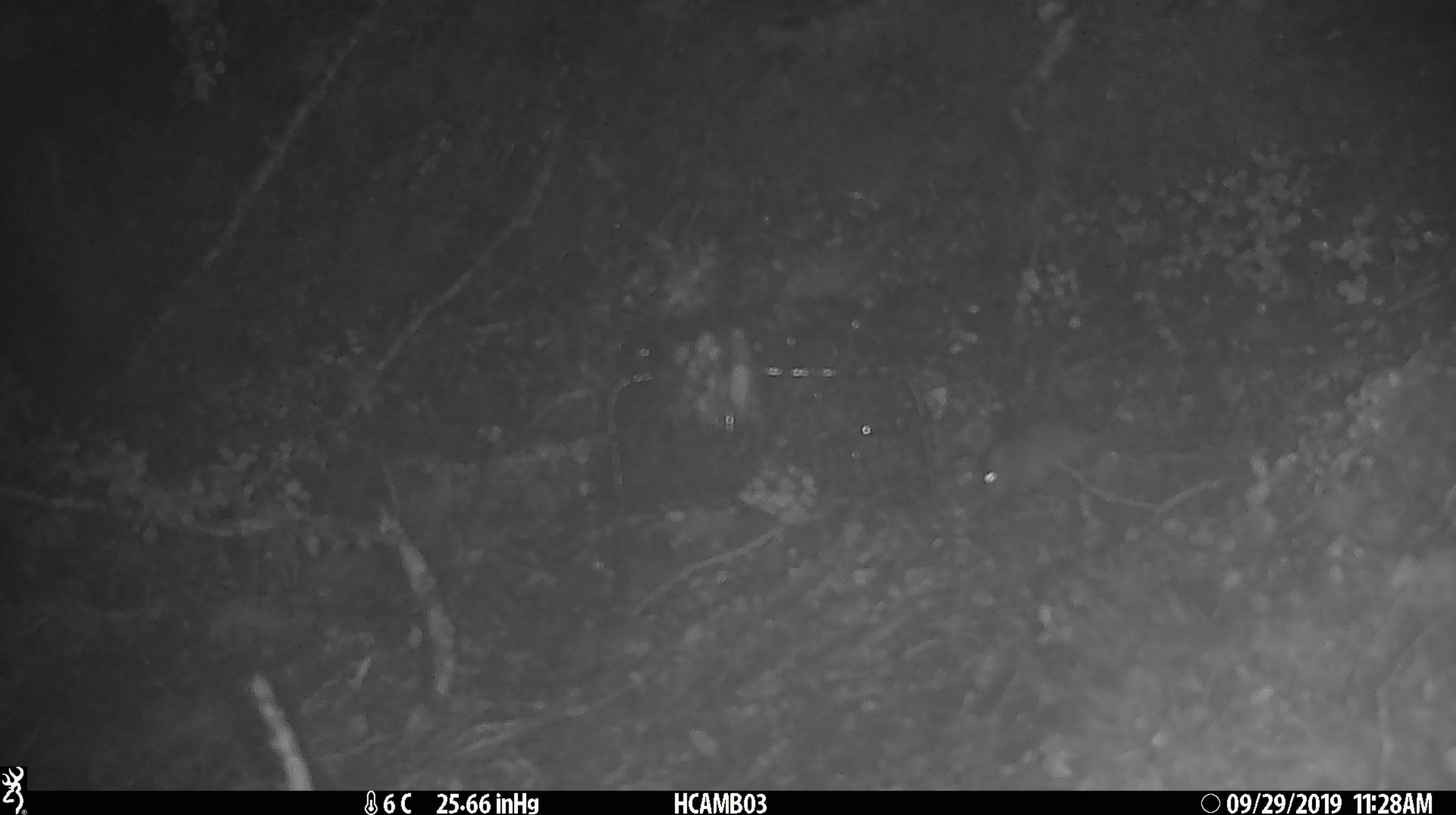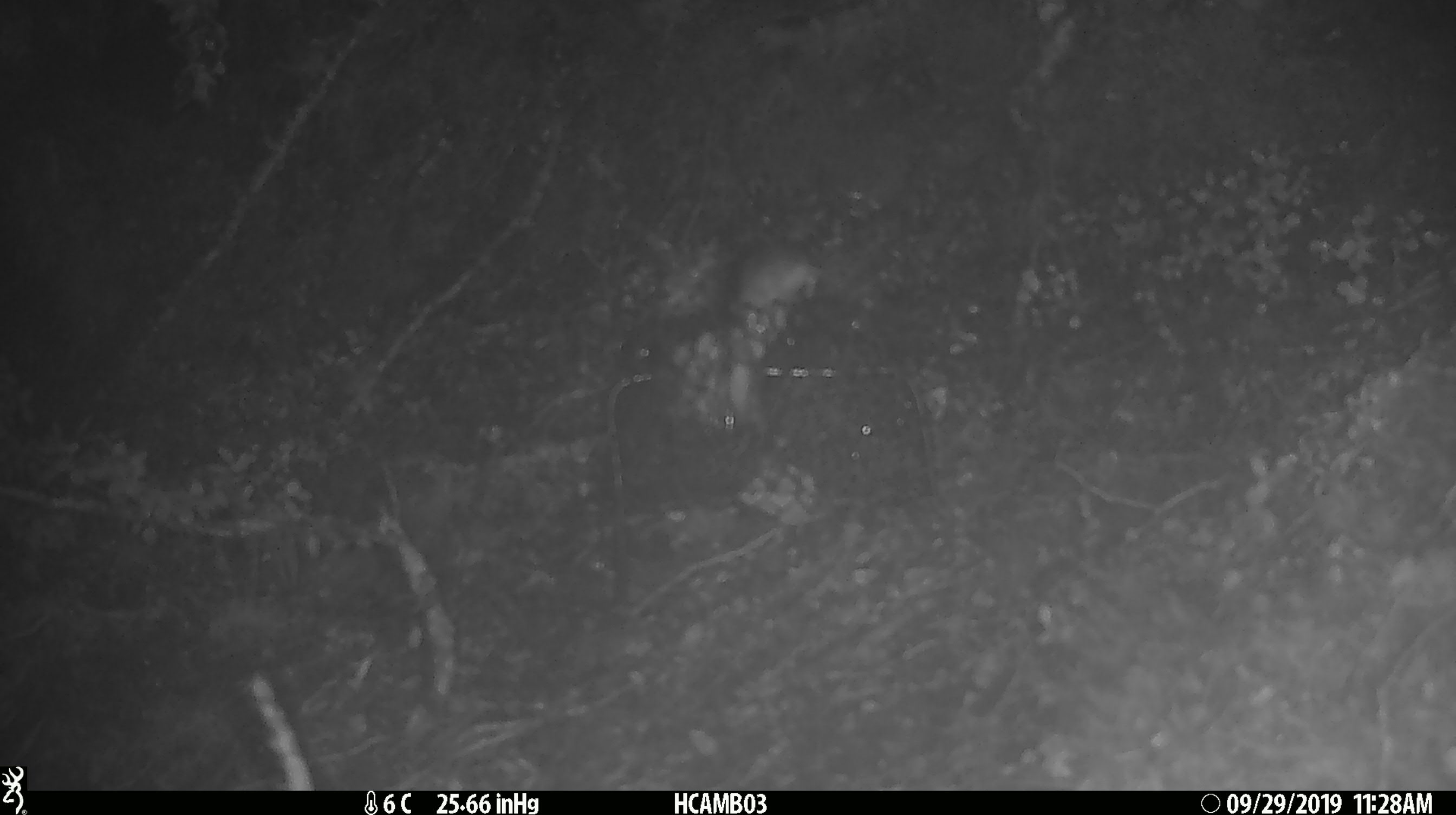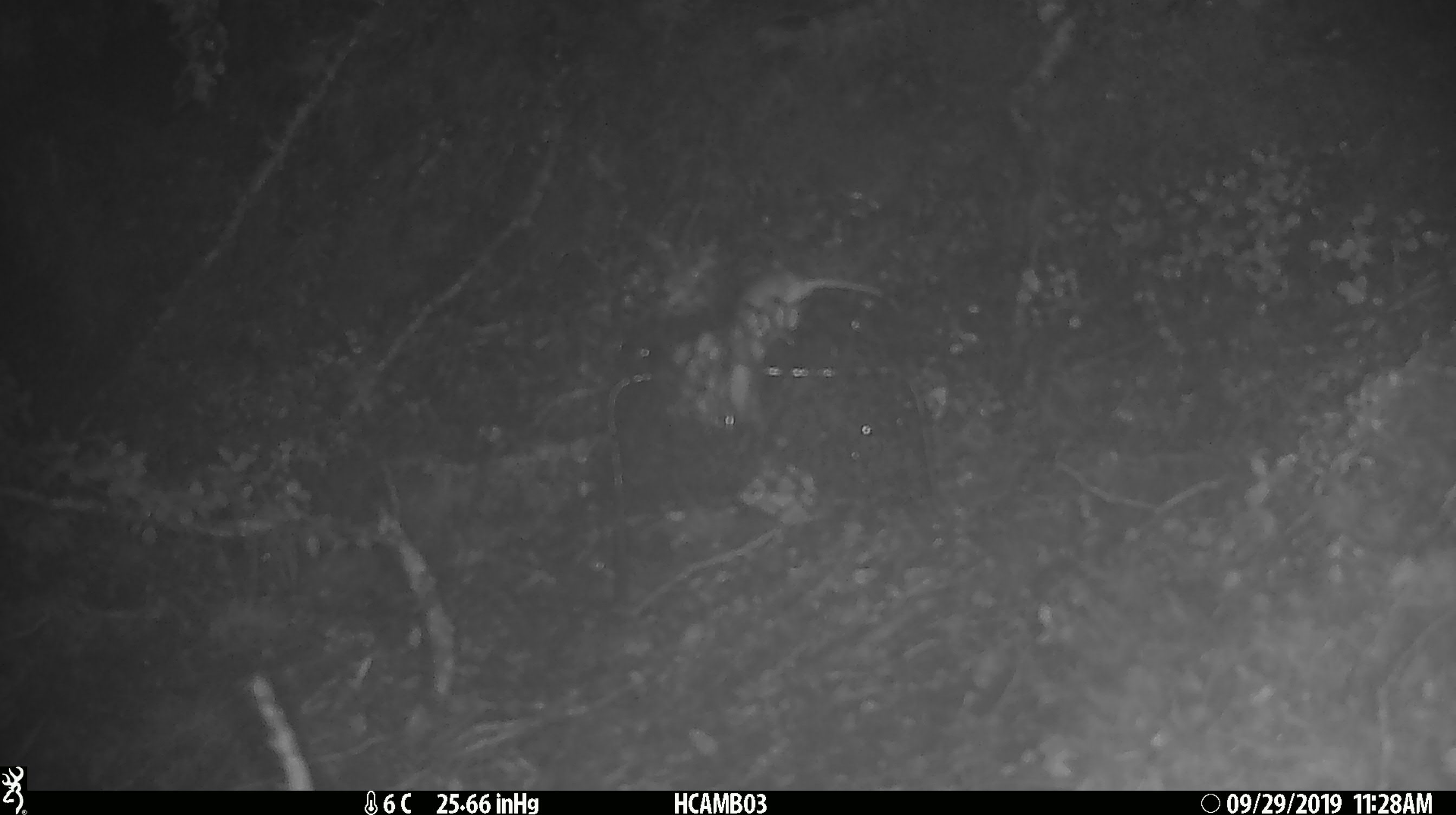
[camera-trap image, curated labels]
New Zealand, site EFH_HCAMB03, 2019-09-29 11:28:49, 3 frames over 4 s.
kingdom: Animalia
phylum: Chordata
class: Mammalia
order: Rodentia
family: Muridae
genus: Mus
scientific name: Mus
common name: mouse